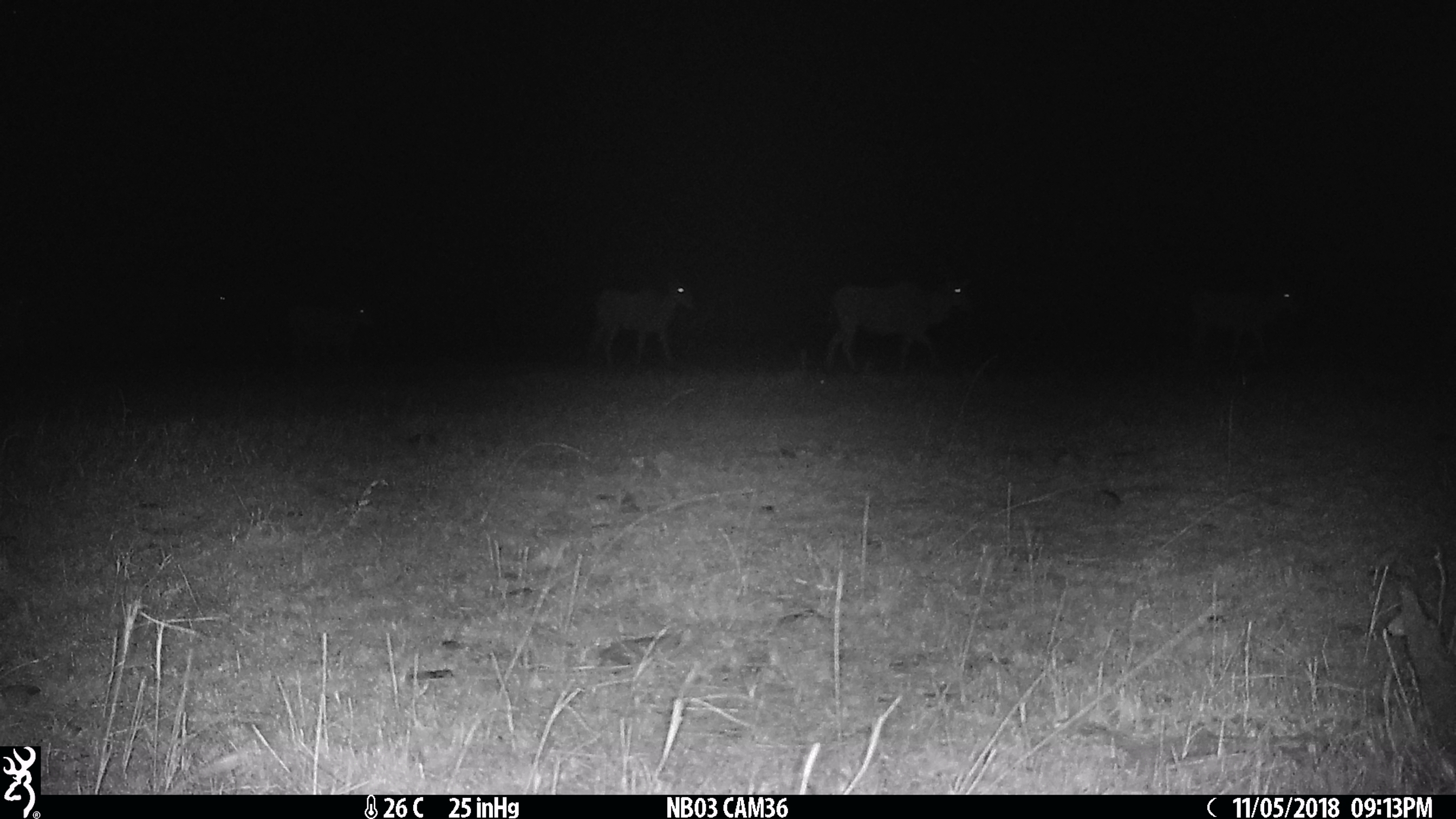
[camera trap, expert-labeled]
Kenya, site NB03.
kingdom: Animalia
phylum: Chordata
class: Mammalia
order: Artiodactyla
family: Bovidae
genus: Tragelaphus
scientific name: Tragelaphus oryx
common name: eland